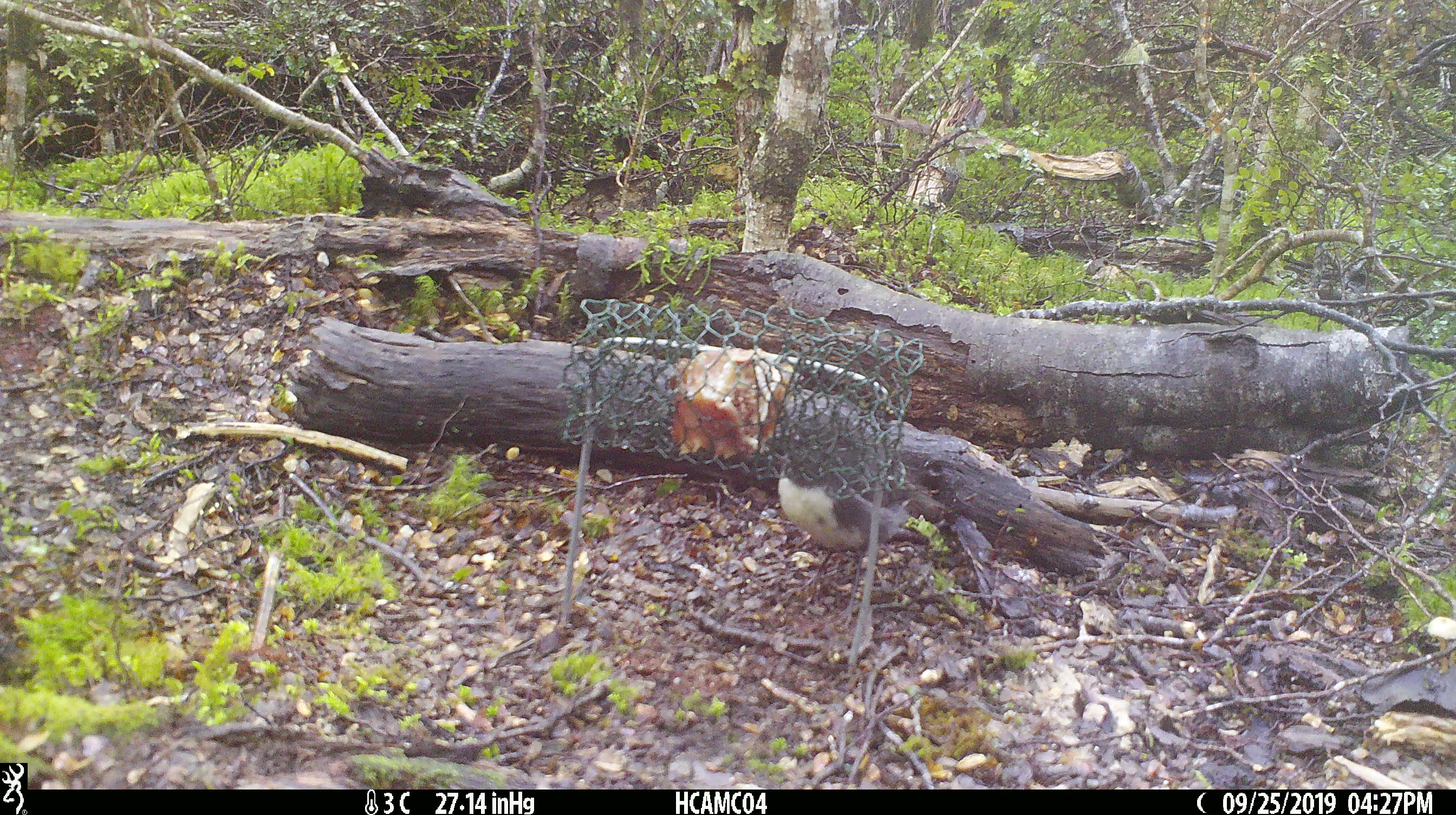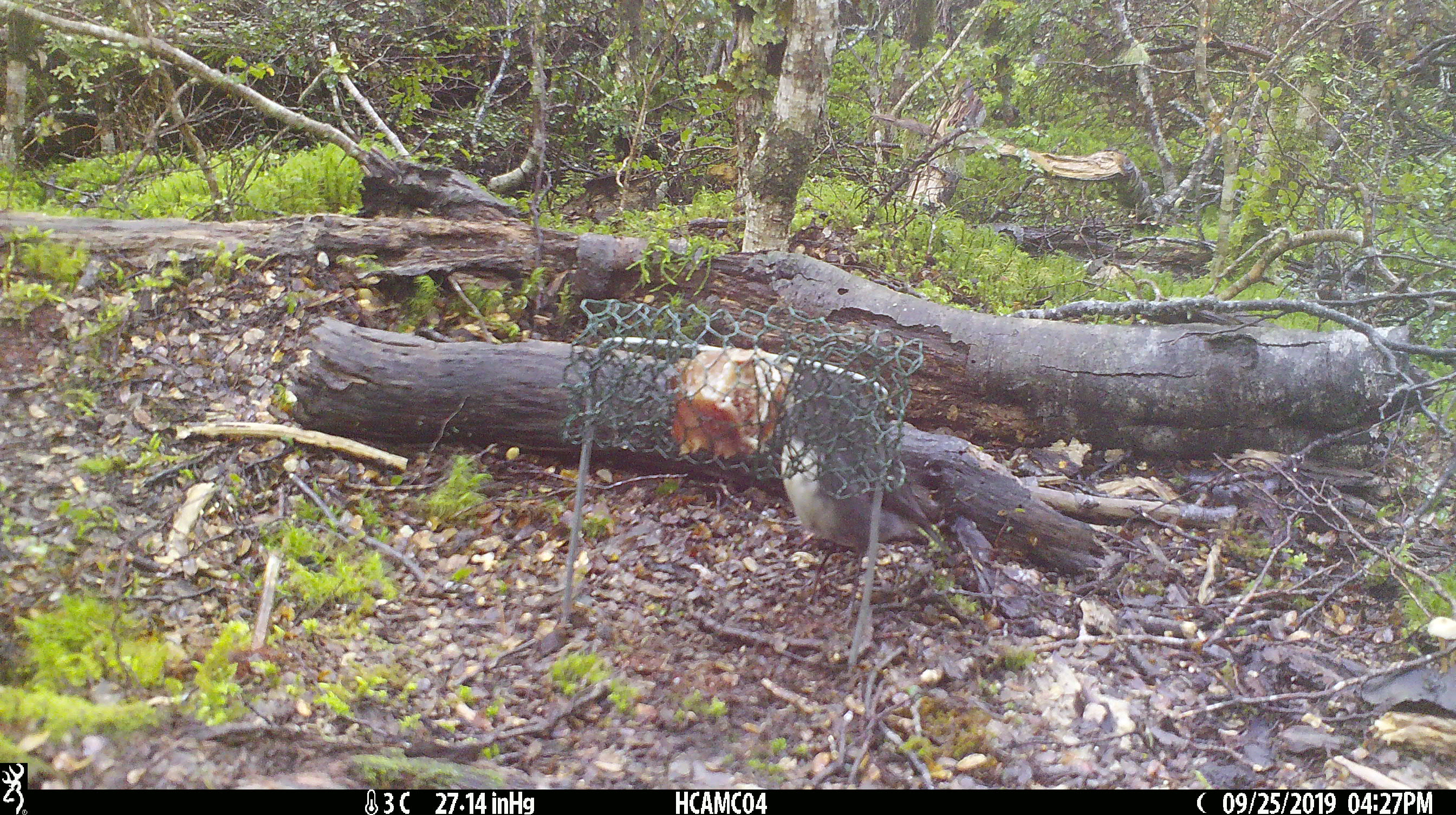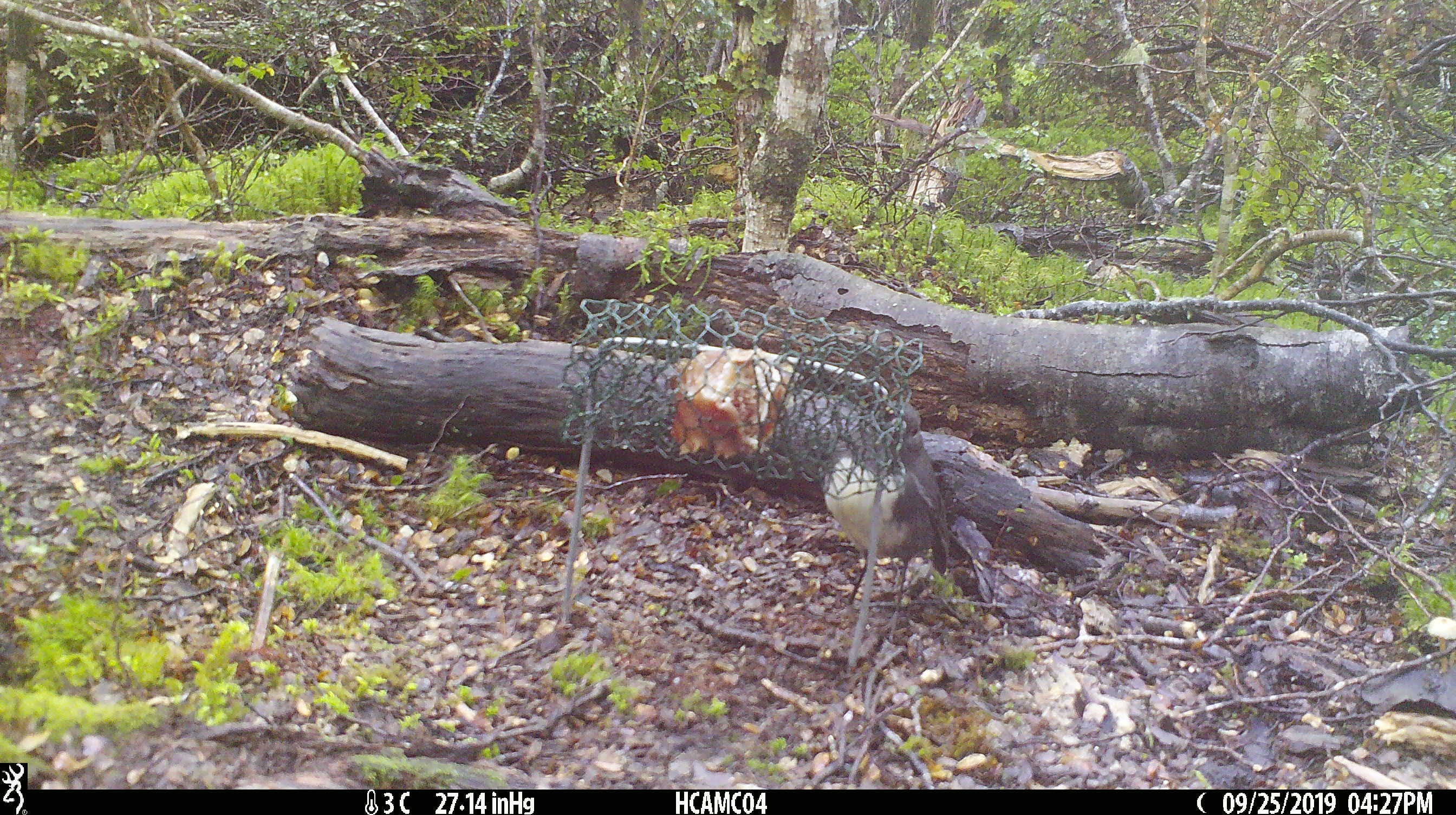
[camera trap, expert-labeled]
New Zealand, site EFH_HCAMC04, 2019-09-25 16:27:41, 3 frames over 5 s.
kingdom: Animalia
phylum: Chordata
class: Aves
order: Passeriformes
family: Petroicidae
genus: Petroica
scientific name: Petroica australis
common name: new zealand robin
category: robin